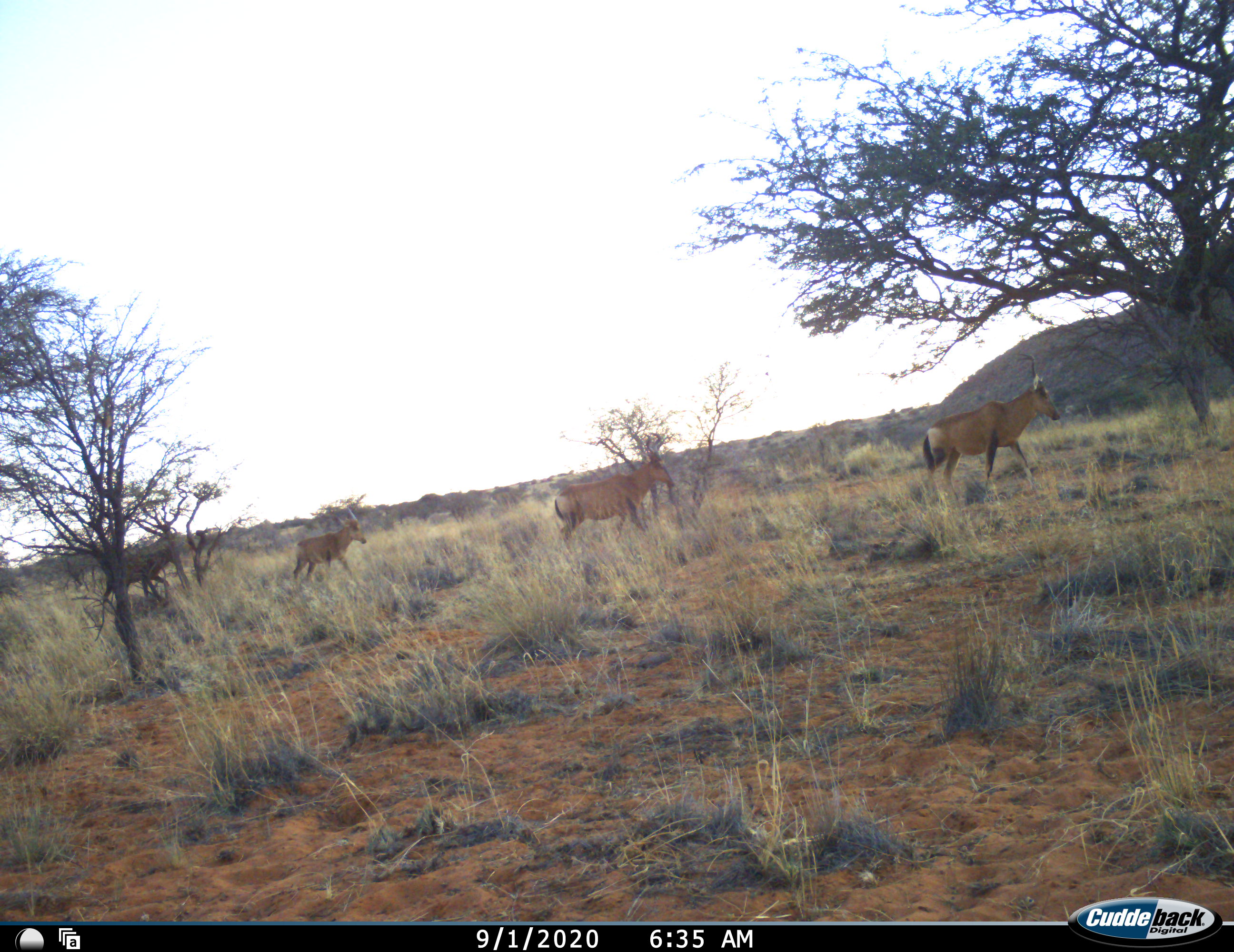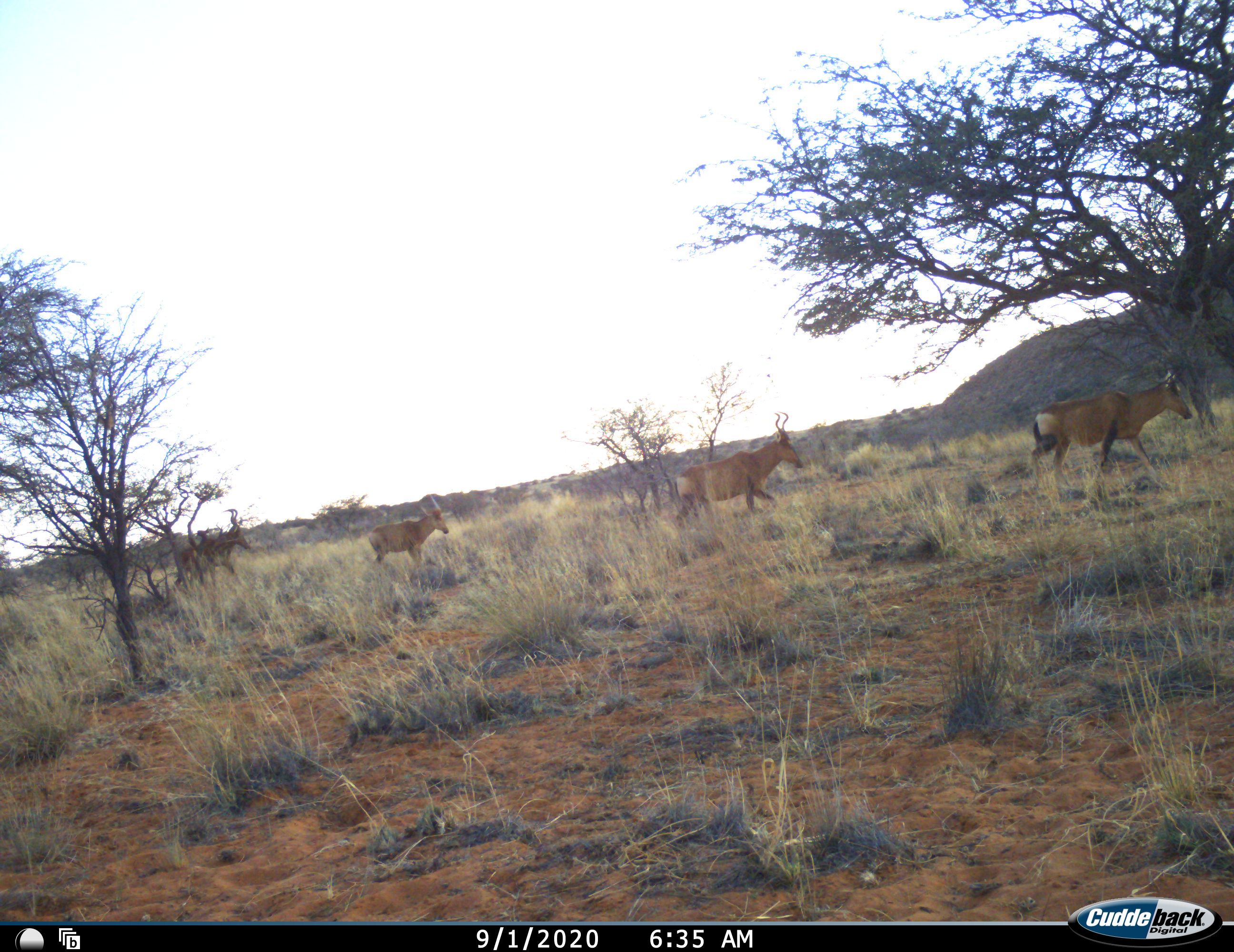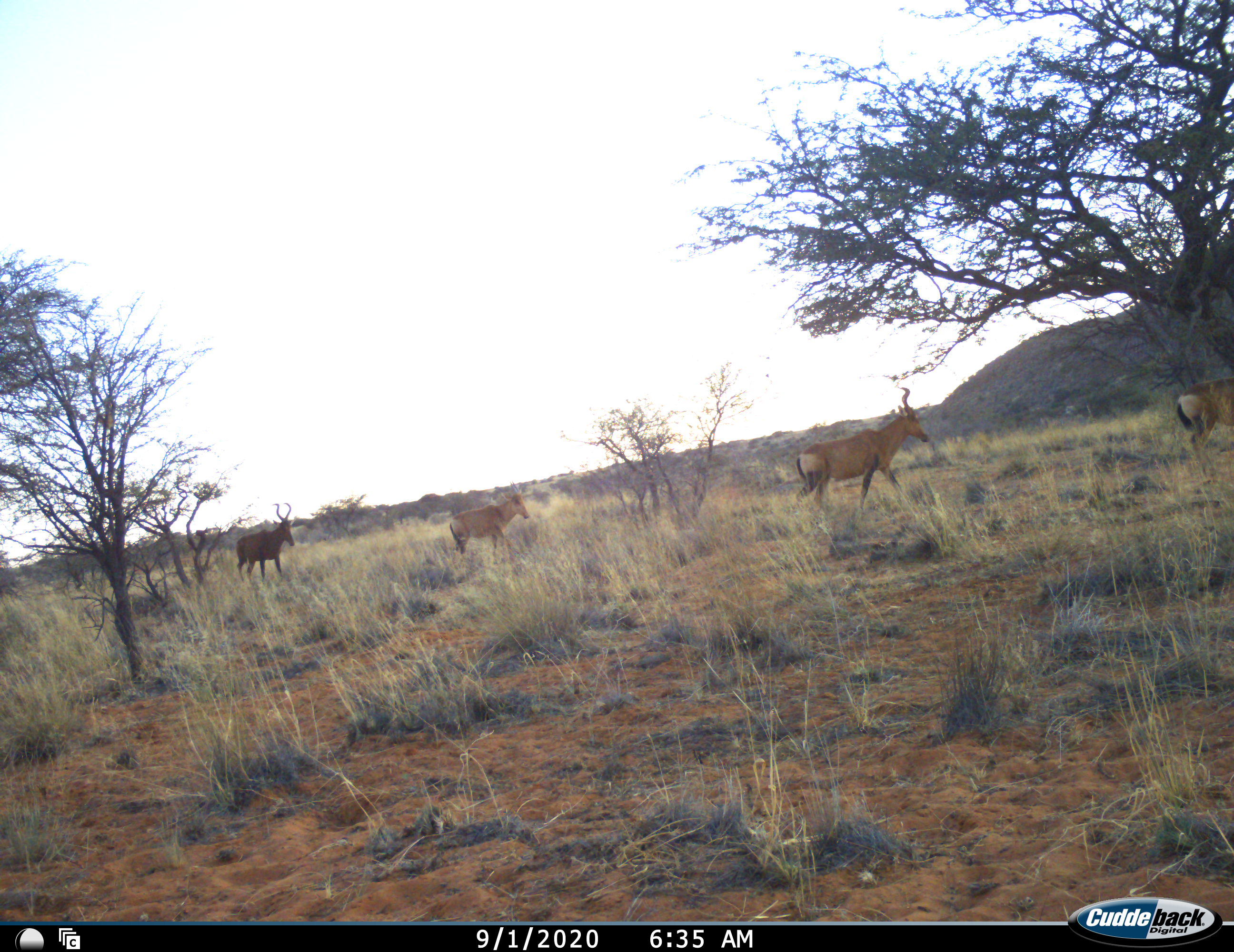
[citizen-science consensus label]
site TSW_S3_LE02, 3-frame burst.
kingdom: Animalia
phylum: Chordata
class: Mammalia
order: Artiodactyla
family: Bovidae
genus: Alcelaphus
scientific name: Alcelaphus buselaphus caama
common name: red hartebeest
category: hartebeestred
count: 4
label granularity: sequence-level